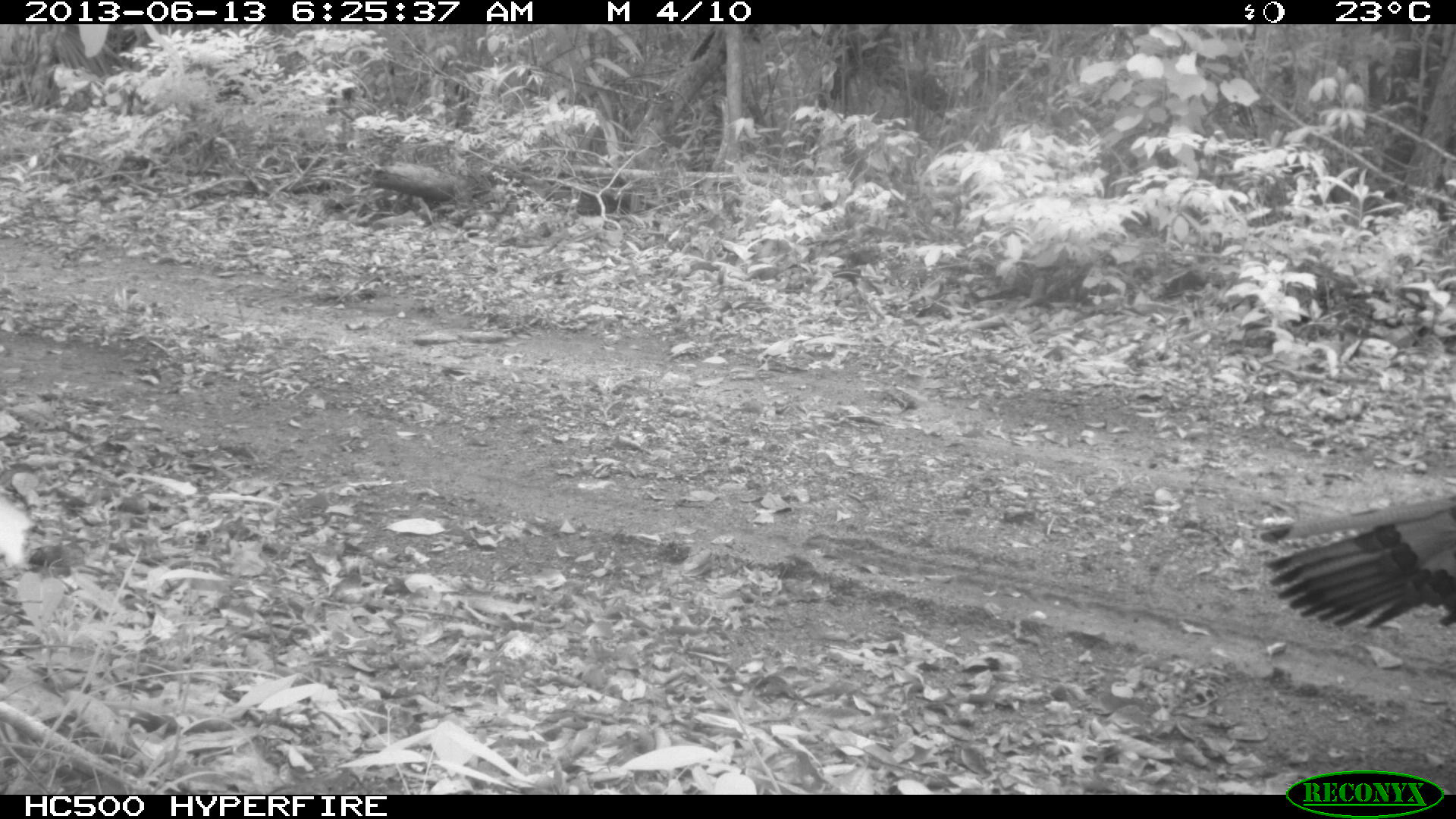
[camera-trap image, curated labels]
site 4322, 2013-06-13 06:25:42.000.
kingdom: Animalia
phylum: Chordata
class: Aves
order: Galliformes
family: Phasianidae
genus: Meleagris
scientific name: Meleagris ocellata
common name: ocellated turkey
Meleagris ocellata (ocellated turkey), count 1.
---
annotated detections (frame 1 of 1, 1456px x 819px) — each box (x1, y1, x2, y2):
meleagris ocellata: (1258, 496, 1456, 630)